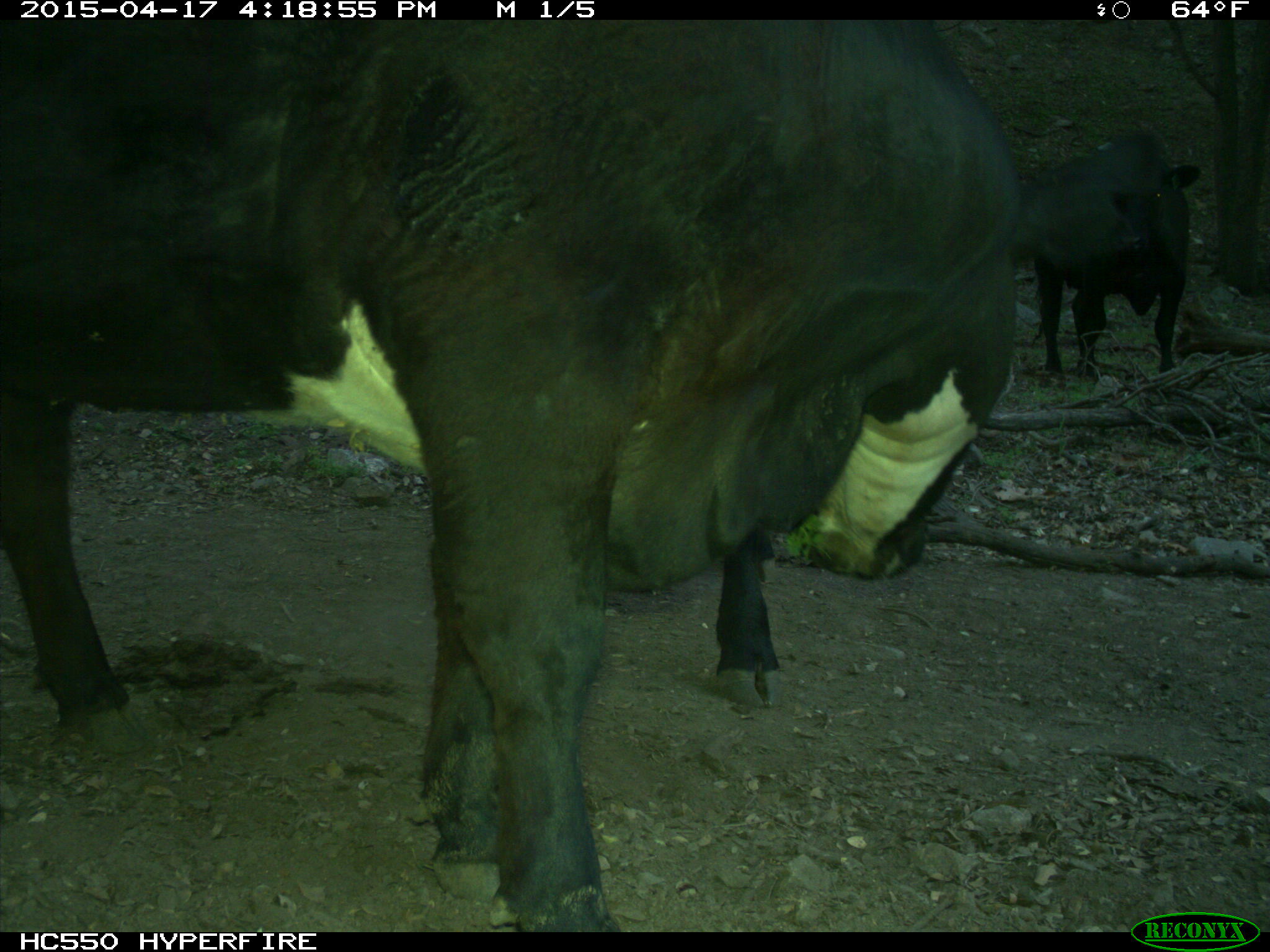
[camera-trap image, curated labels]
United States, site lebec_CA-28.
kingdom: Animalia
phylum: Chordata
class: Mammalia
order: Artiodactyla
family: Bovidae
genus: Bos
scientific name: Bos taurus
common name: domestic cow